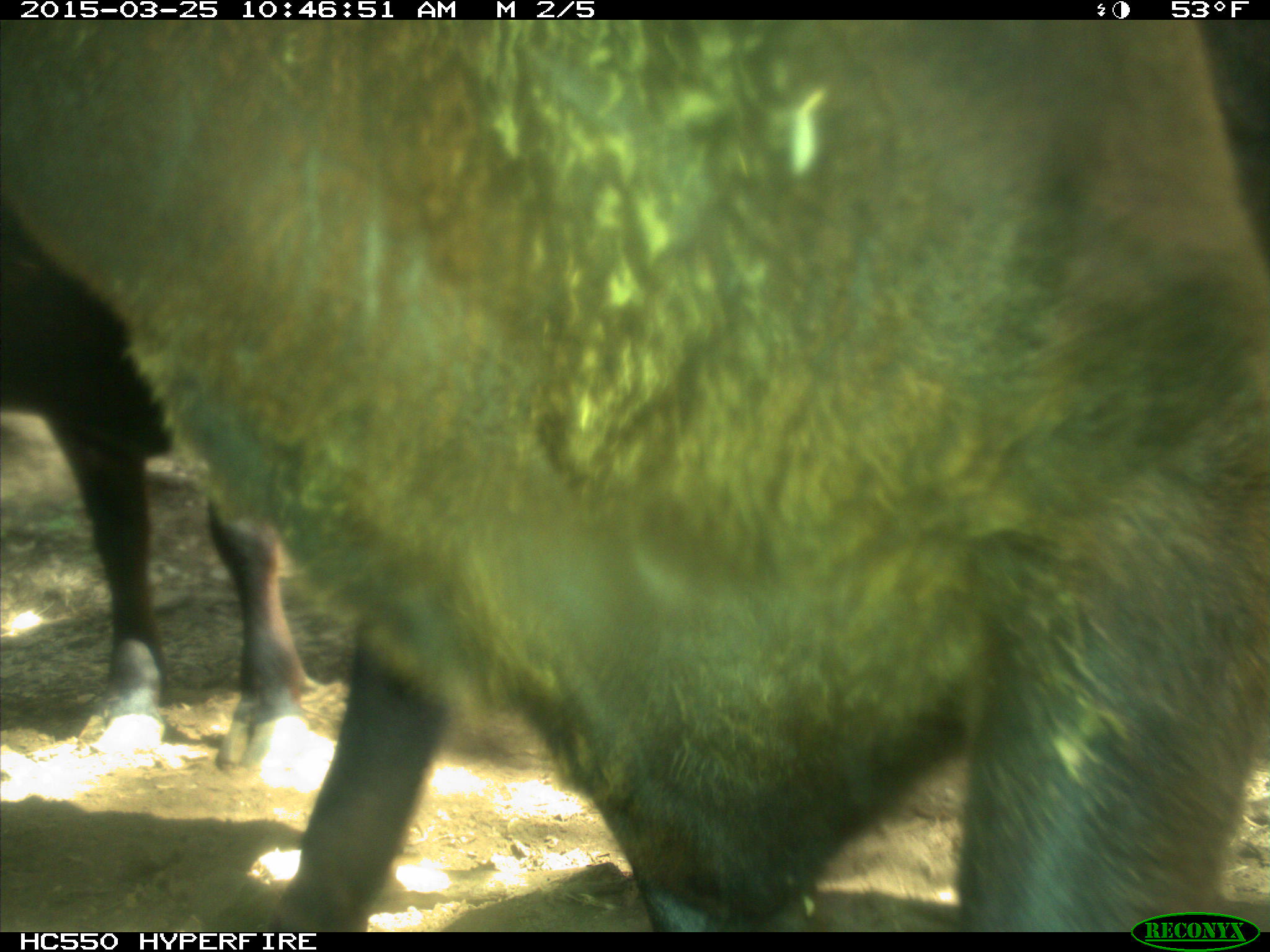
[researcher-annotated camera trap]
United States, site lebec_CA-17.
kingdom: Animalia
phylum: Chordata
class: Mammalia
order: Artiodactyla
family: Bovidae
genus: Bos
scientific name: Bos taurus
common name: domestic cow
Bos taurus (domestic cow).